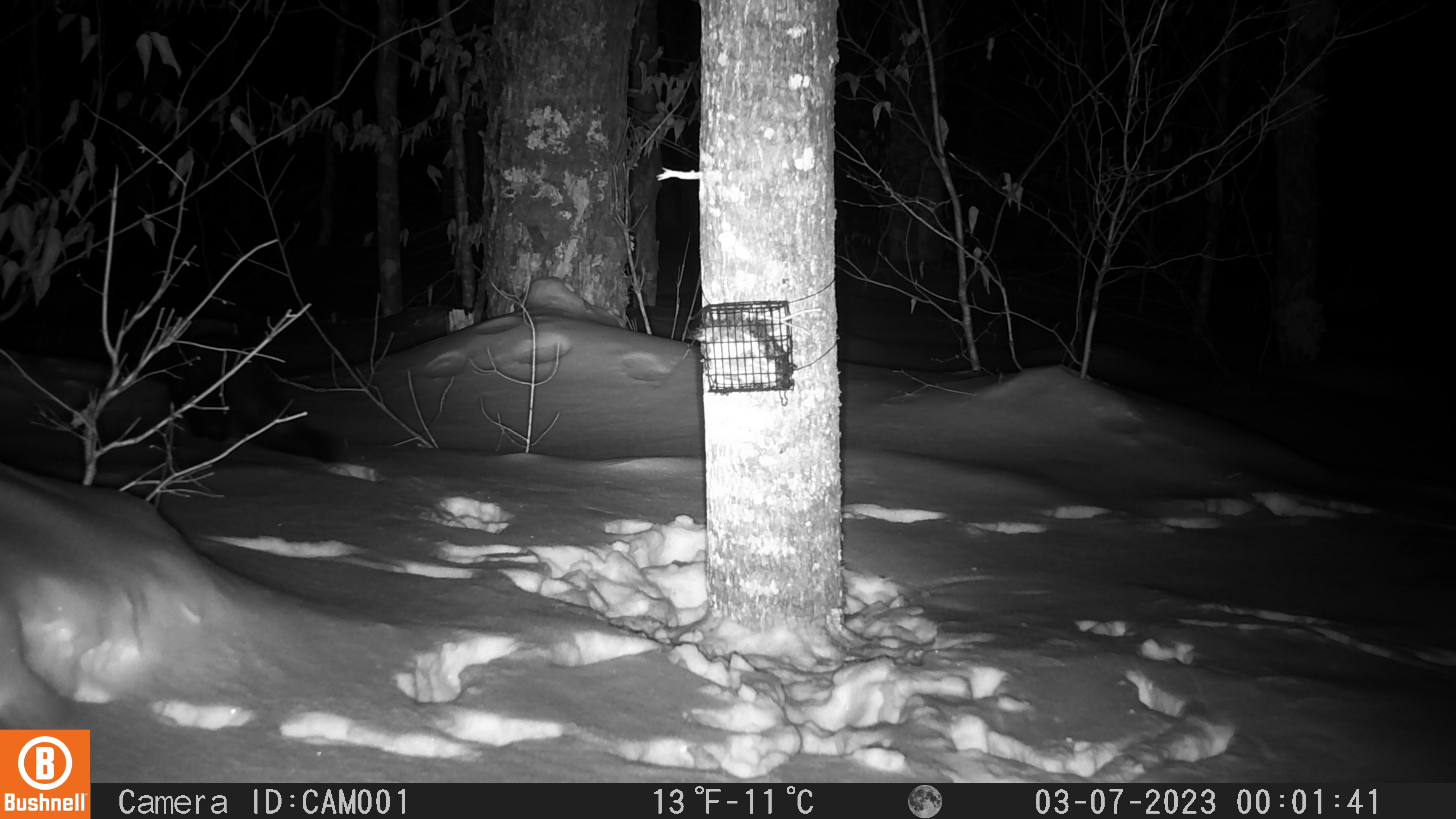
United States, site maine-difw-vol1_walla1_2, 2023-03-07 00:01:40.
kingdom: Animalia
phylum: Chordata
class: Mammalia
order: Carnivora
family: Mustelidae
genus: Pekania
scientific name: Pekania pennanti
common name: fisher